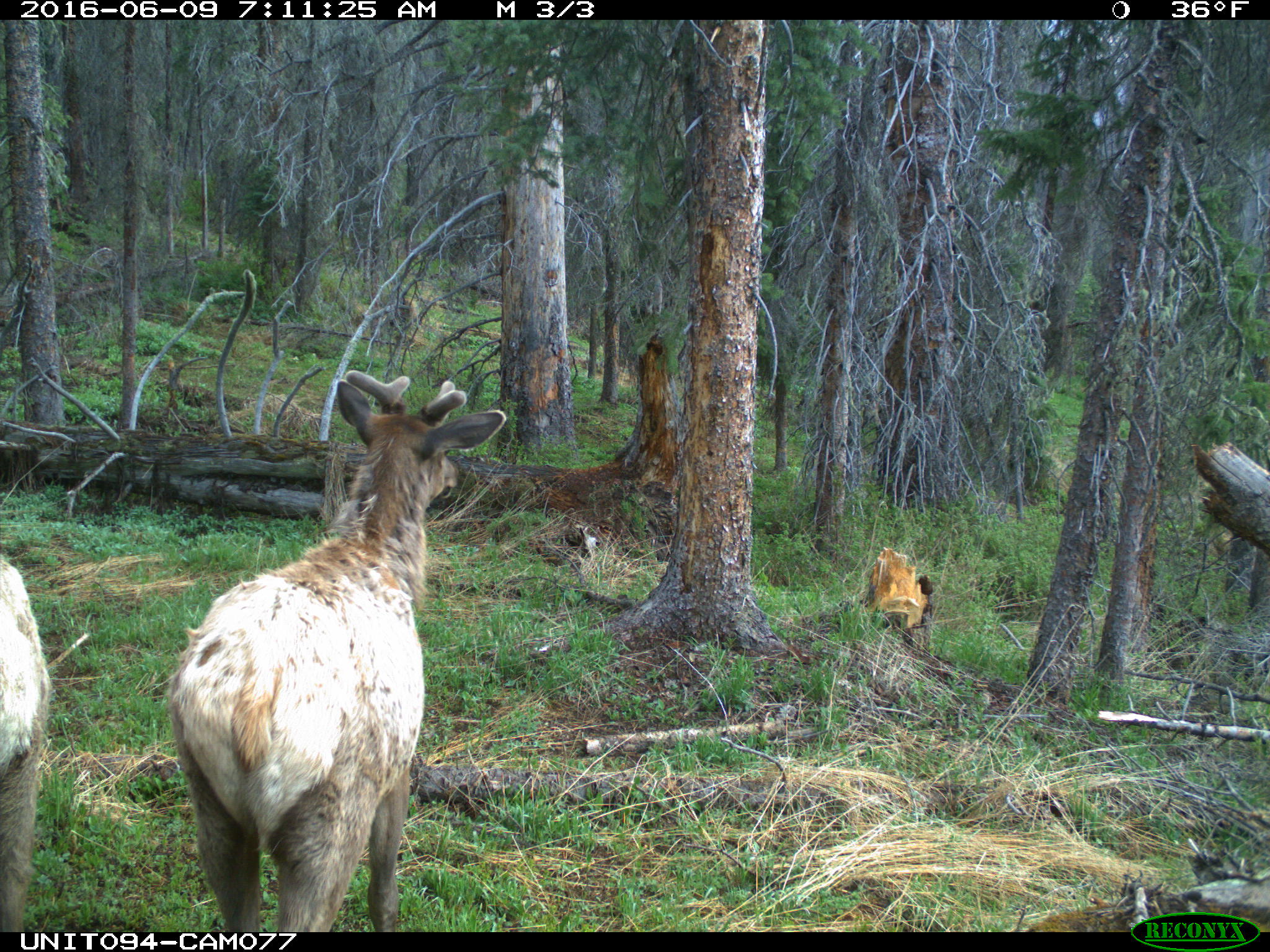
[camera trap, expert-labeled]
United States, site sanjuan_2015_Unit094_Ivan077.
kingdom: Animalia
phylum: Chordata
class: Mammalia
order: Artiodactyla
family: Cervidae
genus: Cervus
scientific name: Cervus elaphus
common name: red deer